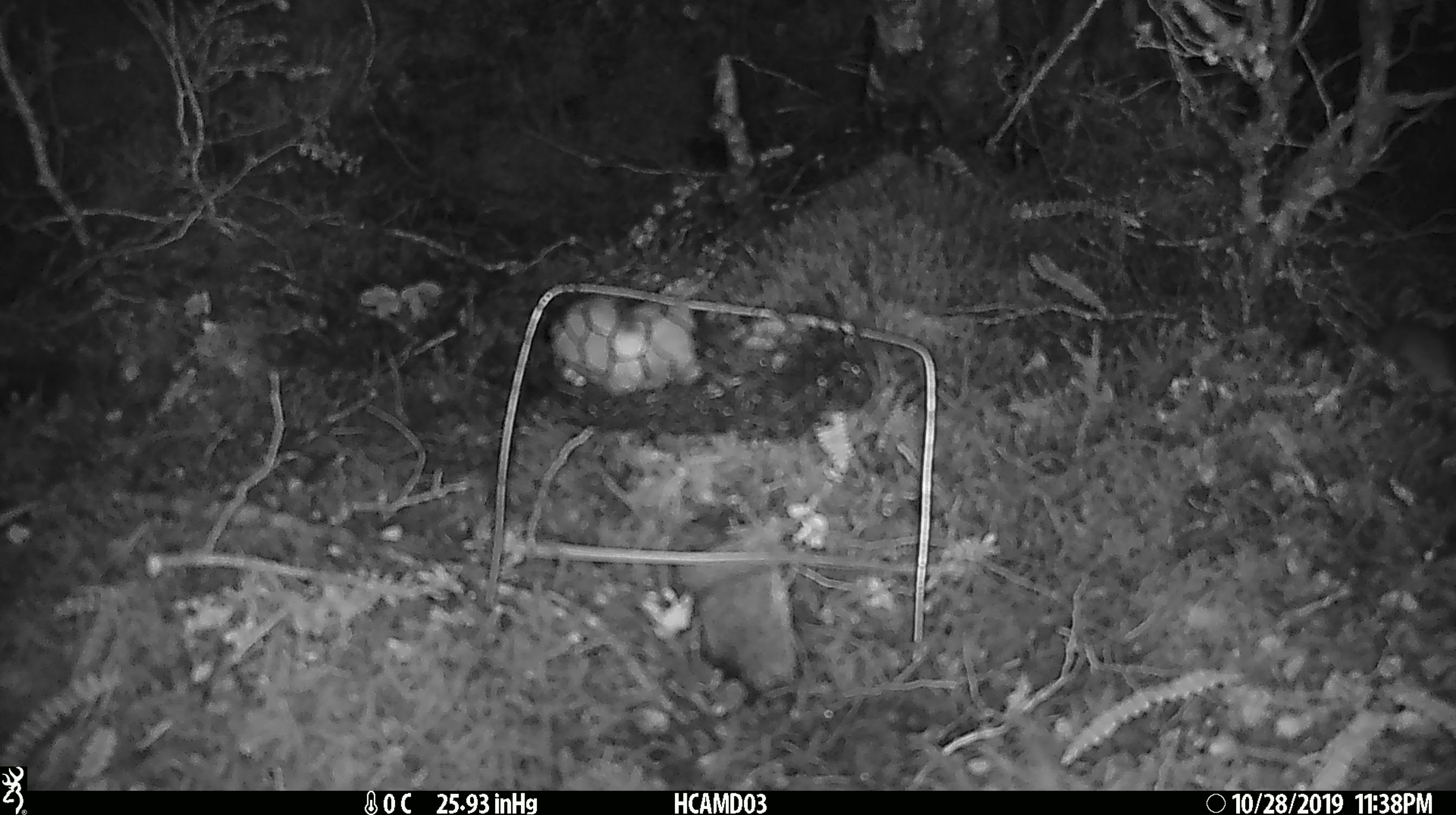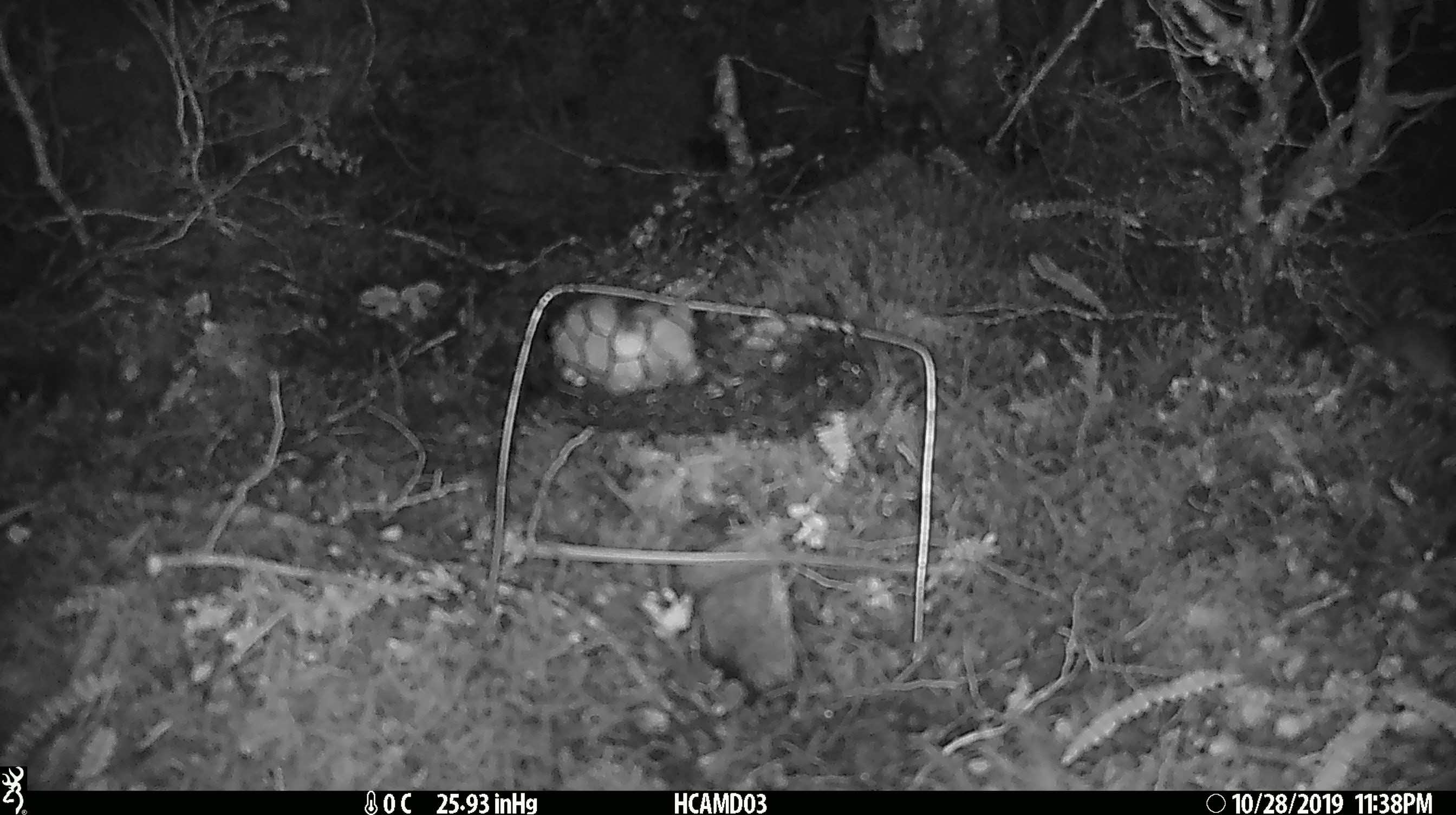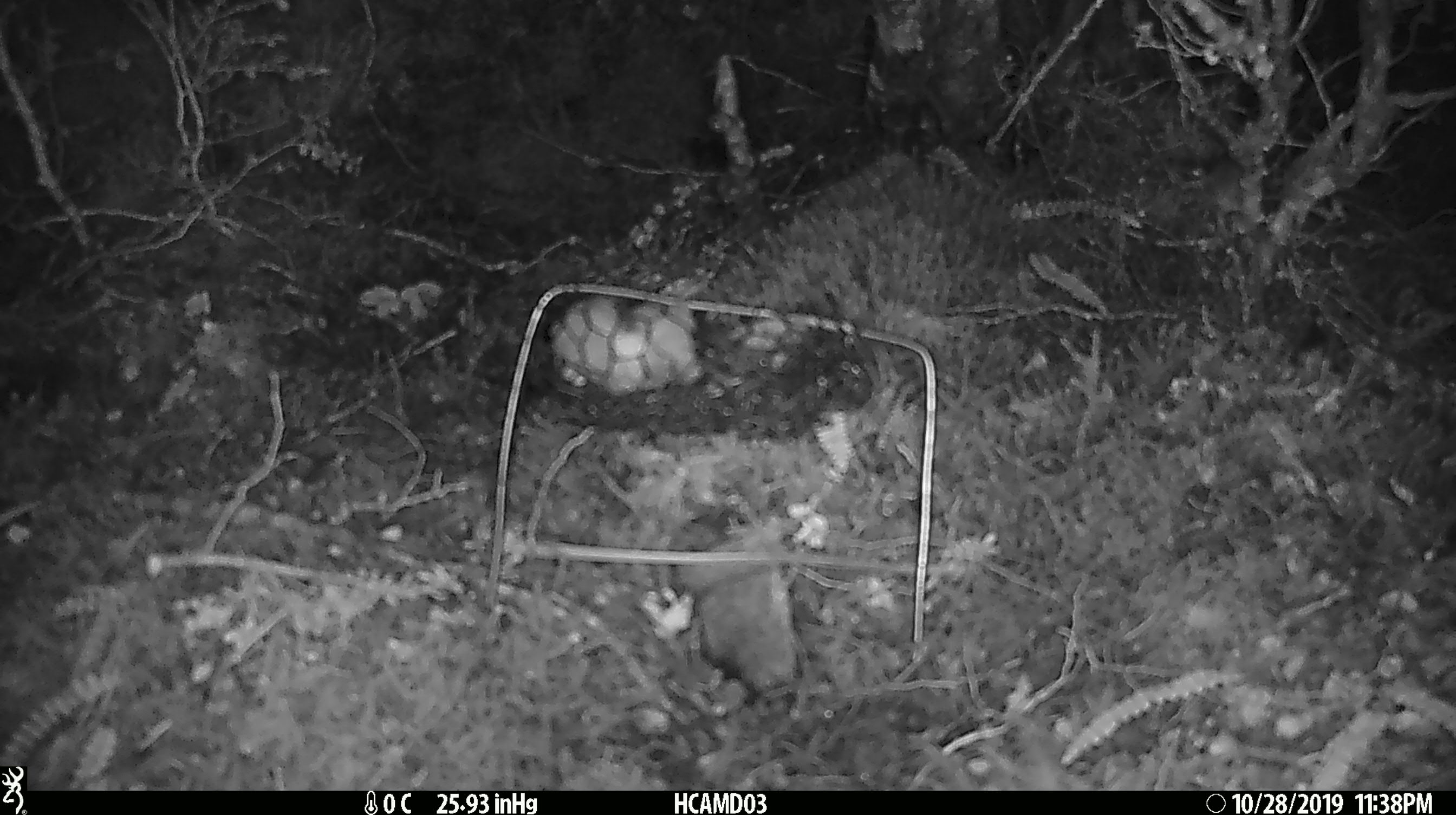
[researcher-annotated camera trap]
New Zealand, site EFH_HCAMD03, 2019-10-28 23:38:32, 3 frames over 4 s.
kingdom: Animalia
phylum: Chordata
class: Mammalia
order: Rodentia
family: Muridae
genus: Mus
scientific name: Mus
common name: mouse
Mouse (Mus).